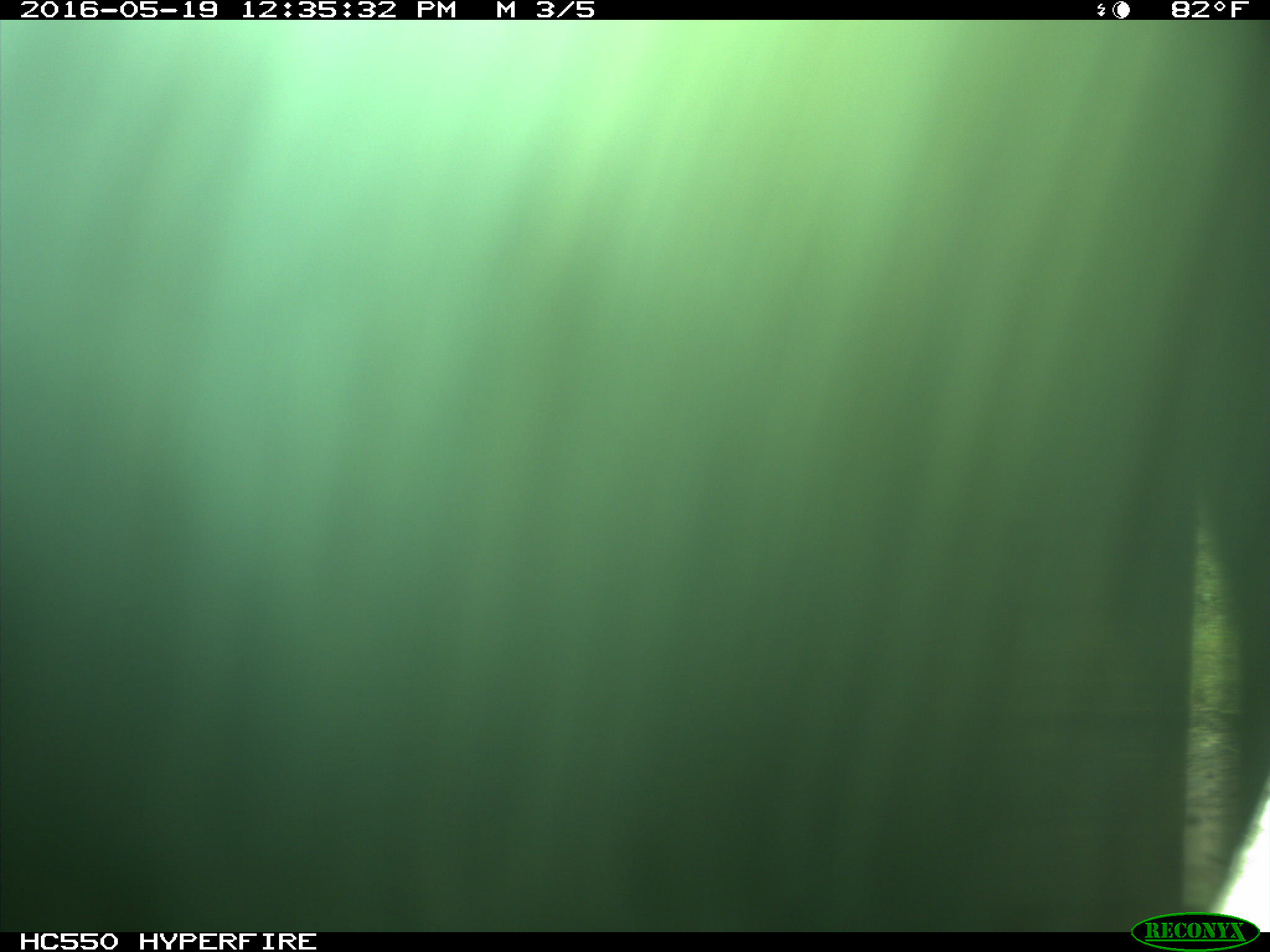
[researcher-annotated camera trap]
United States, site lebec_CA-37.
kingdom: Animalia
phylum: Chordata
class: Mammalia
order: Artiodactyla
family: Bovidae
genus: Bos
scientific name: Bos taurus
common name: domestic cow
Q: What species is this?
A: Bos taurus (domestic cow).